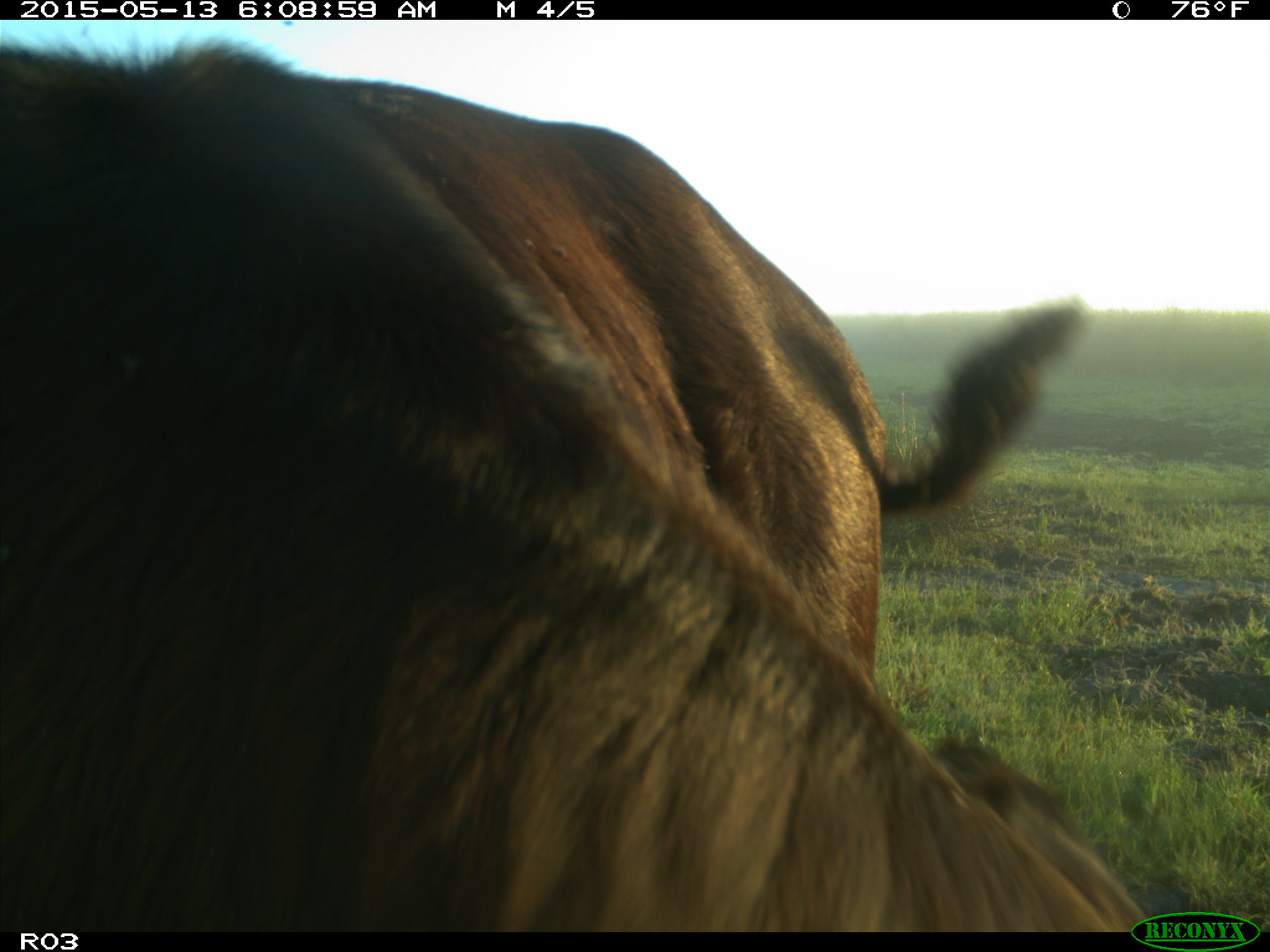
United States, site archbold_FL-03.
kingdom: Animalia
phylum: Chordata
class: Mammalia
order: Artiodactyla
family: Bovidae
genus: Bos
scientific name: Bos taurus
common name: domestic cow